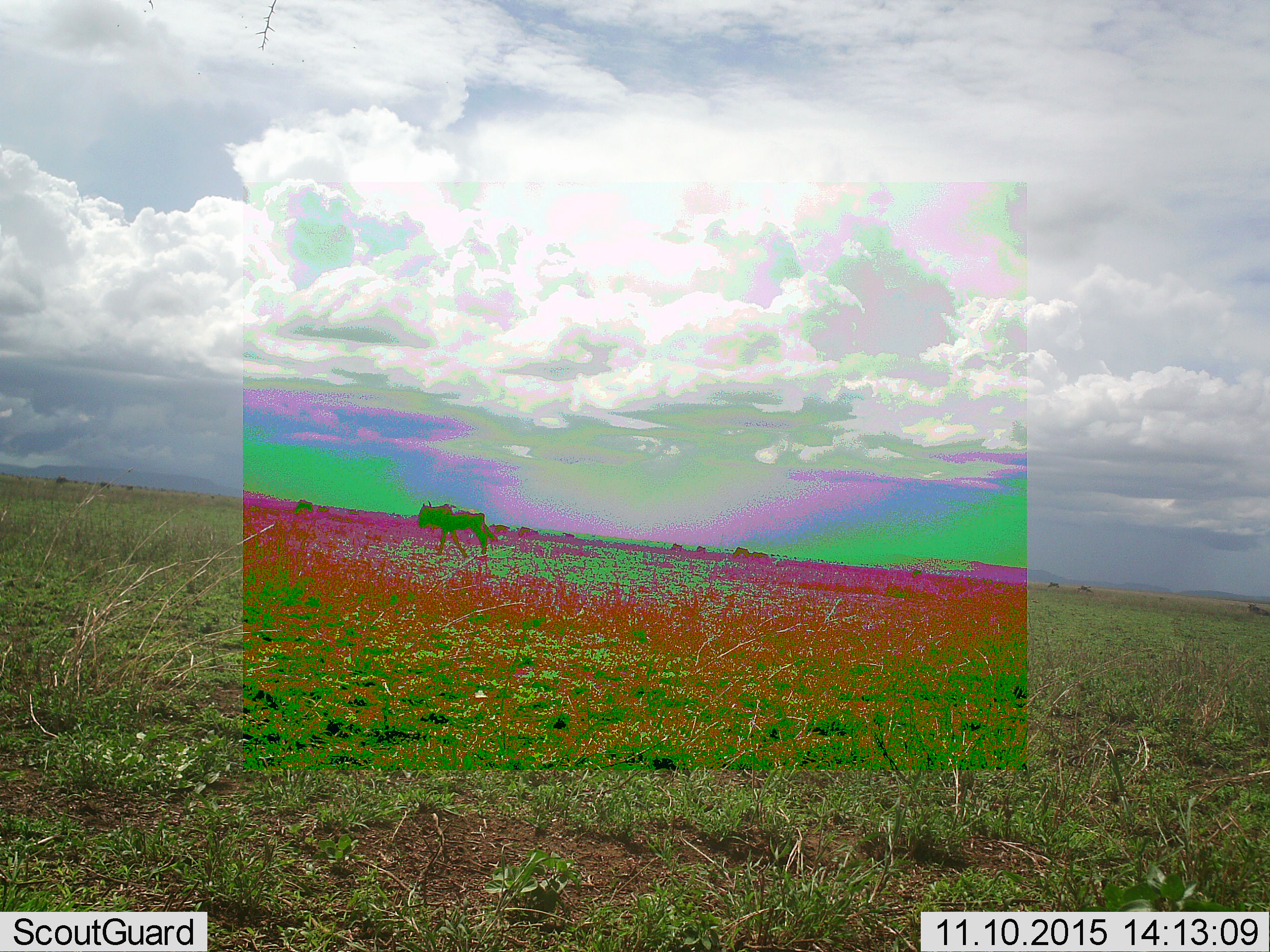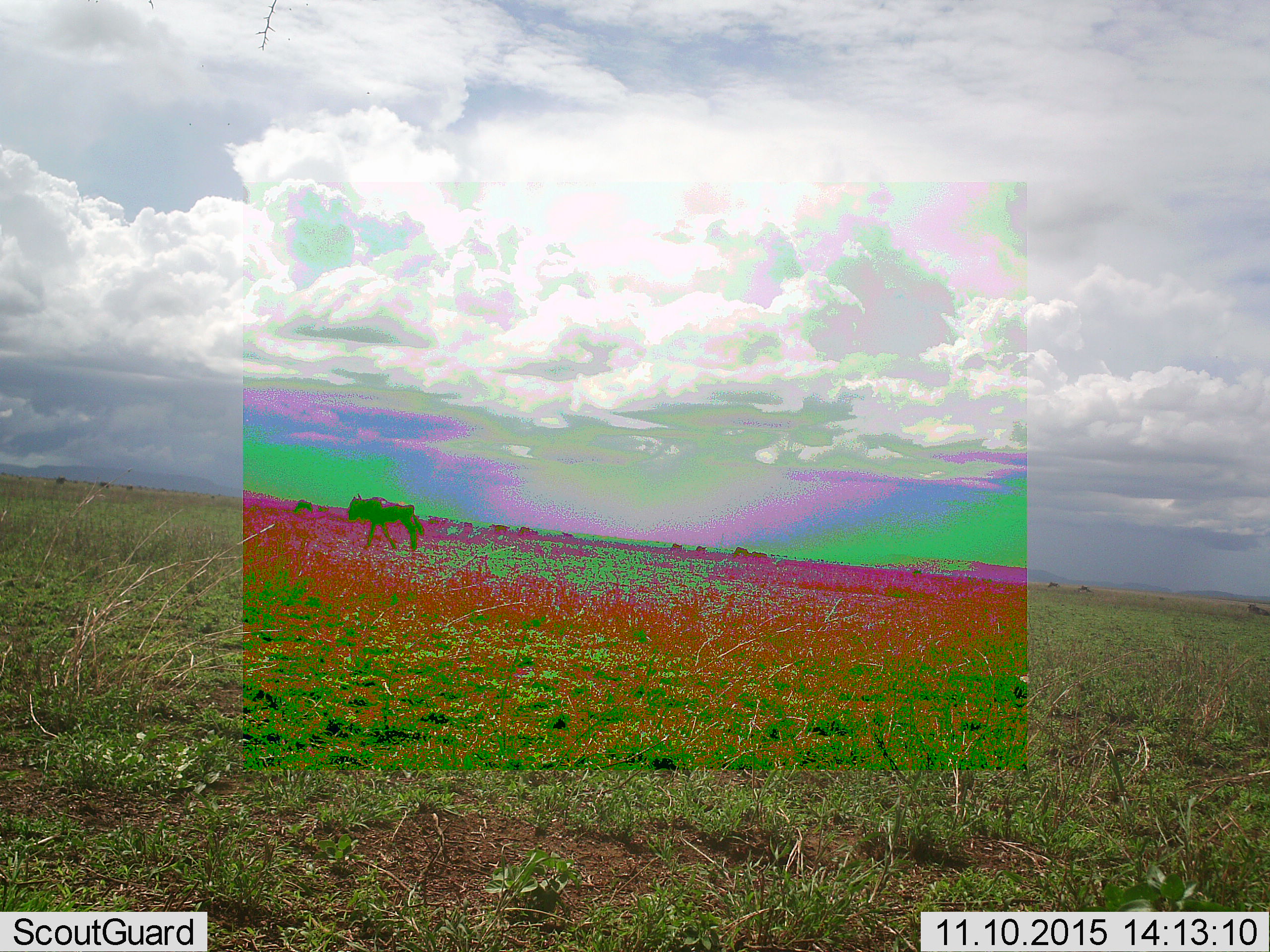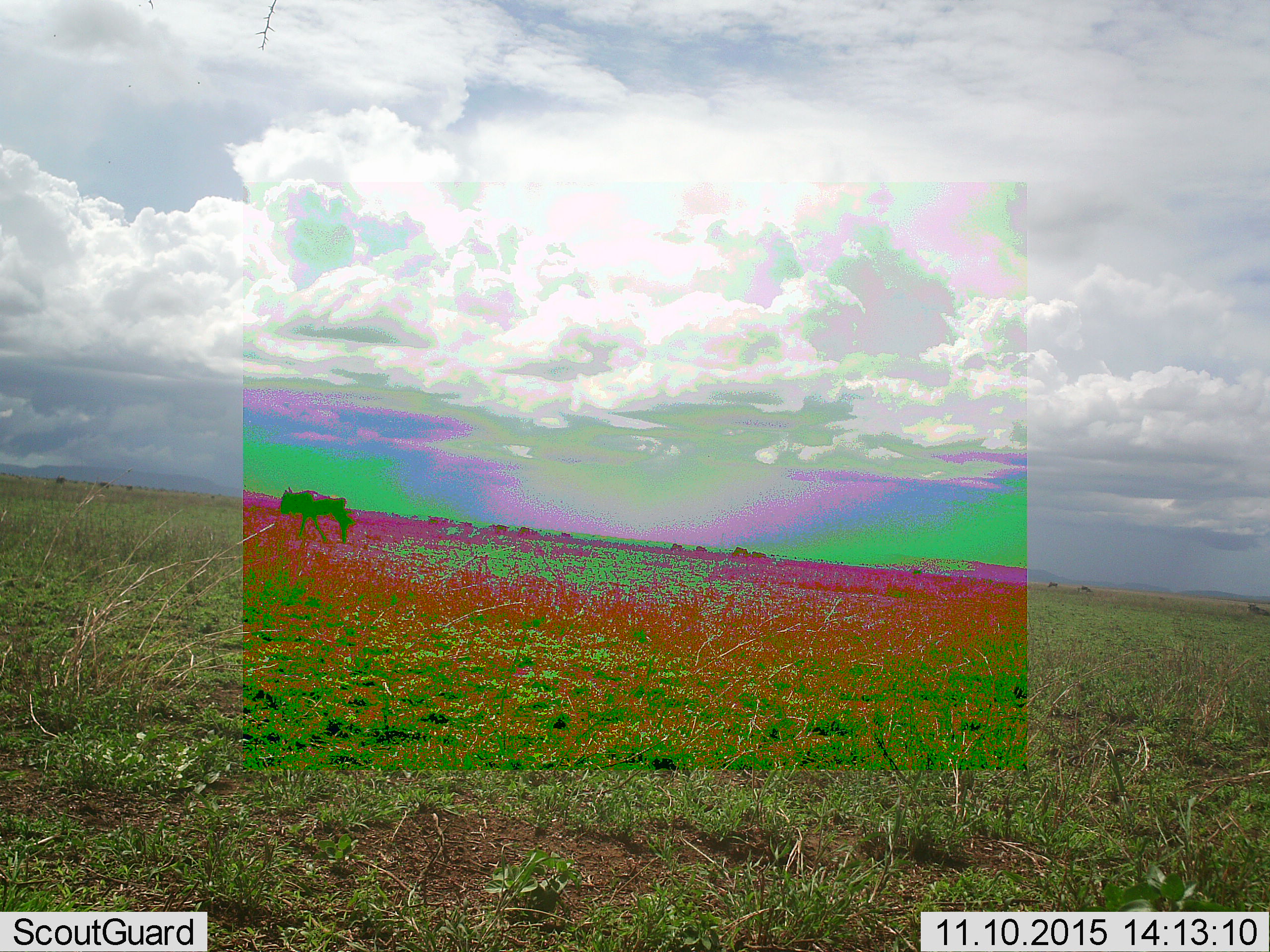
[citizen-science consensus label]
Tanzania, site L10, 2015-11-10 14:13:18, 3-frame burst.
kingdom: Animalia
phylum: Chordata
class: Mammalia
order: Artiodactyla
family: Bovidae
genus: Connochaetes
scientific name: Connochaetes taurinus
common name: blue wildebeest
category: wildebeest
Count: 10.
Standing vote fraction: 38%.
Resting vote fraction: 12%.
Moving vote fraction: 88%.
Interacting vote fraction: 0%.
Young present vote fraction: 0%.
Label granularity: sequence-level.